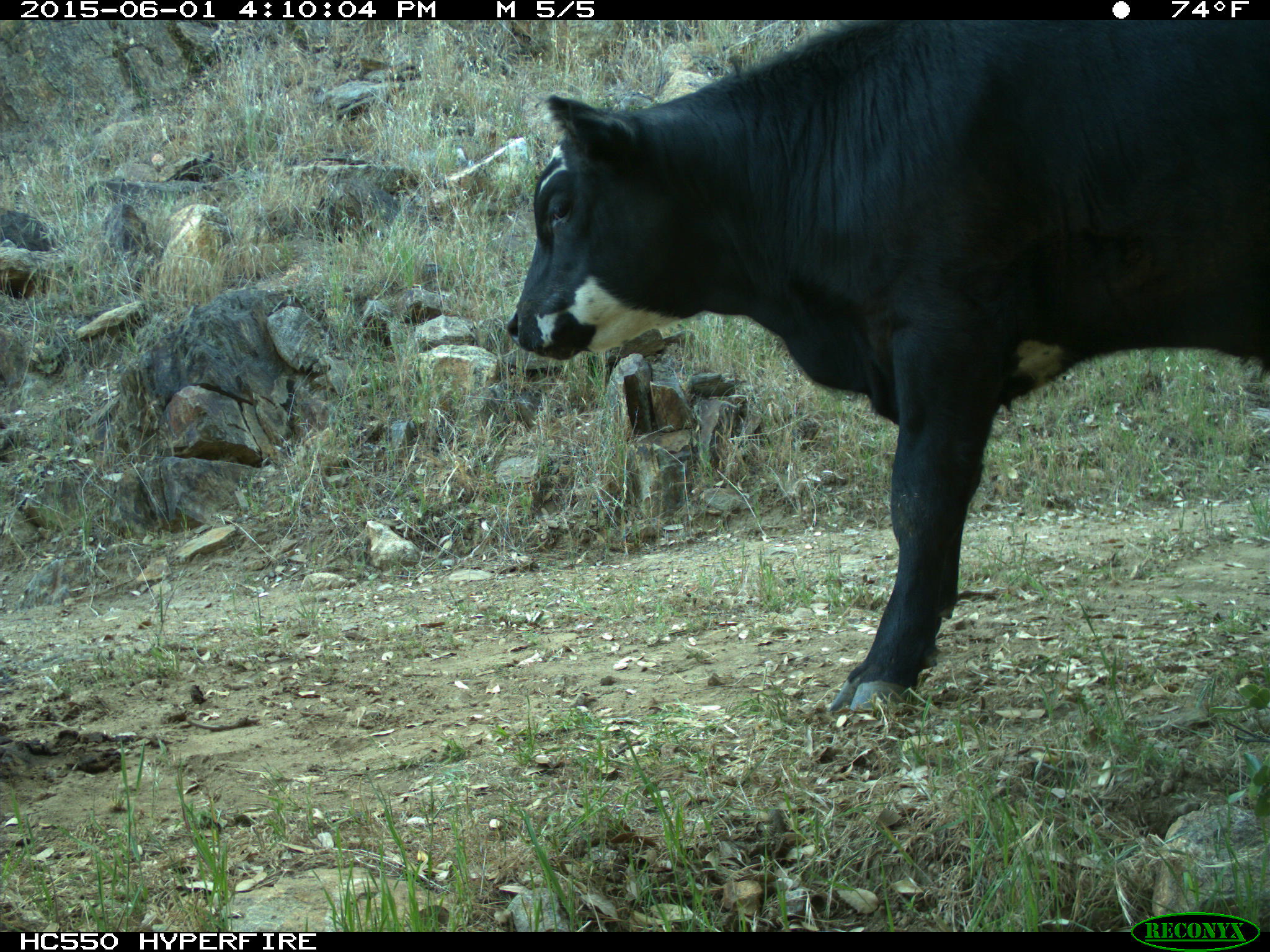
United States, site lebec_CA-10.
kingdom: Animalia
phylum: Chordata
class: Mammalia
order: Artiodactyla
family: Bovidae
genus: Bos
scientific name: Bos taurus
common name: domestic cow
Bos taurus (domestic cow).